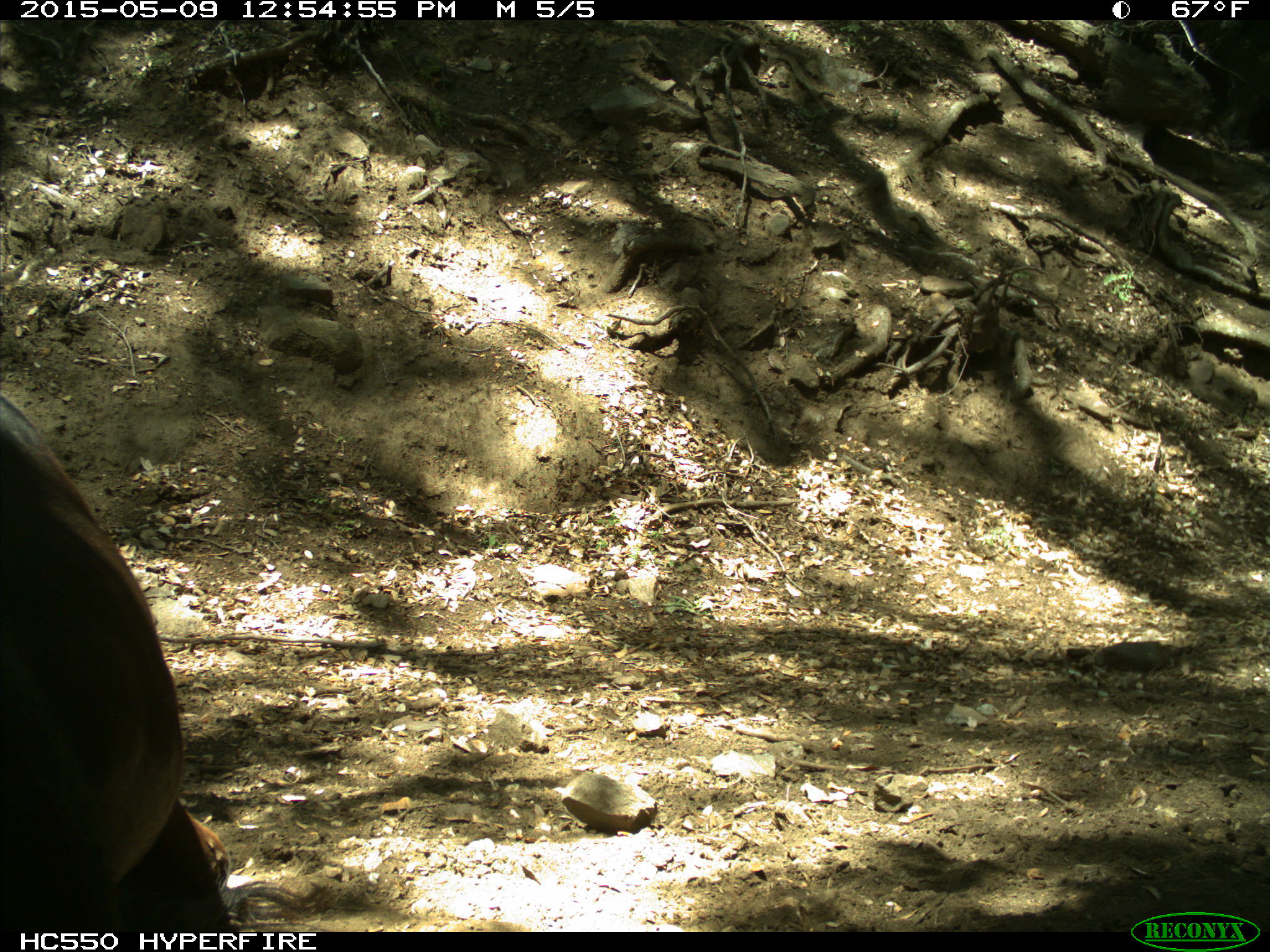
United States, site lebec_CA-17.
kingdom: Animalia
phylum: Chordata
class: Mammalia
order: Artiodactyla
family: Bovidae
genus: Bos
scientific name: Bos taurus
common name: domestic cow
Bos taurus (domestic cow).